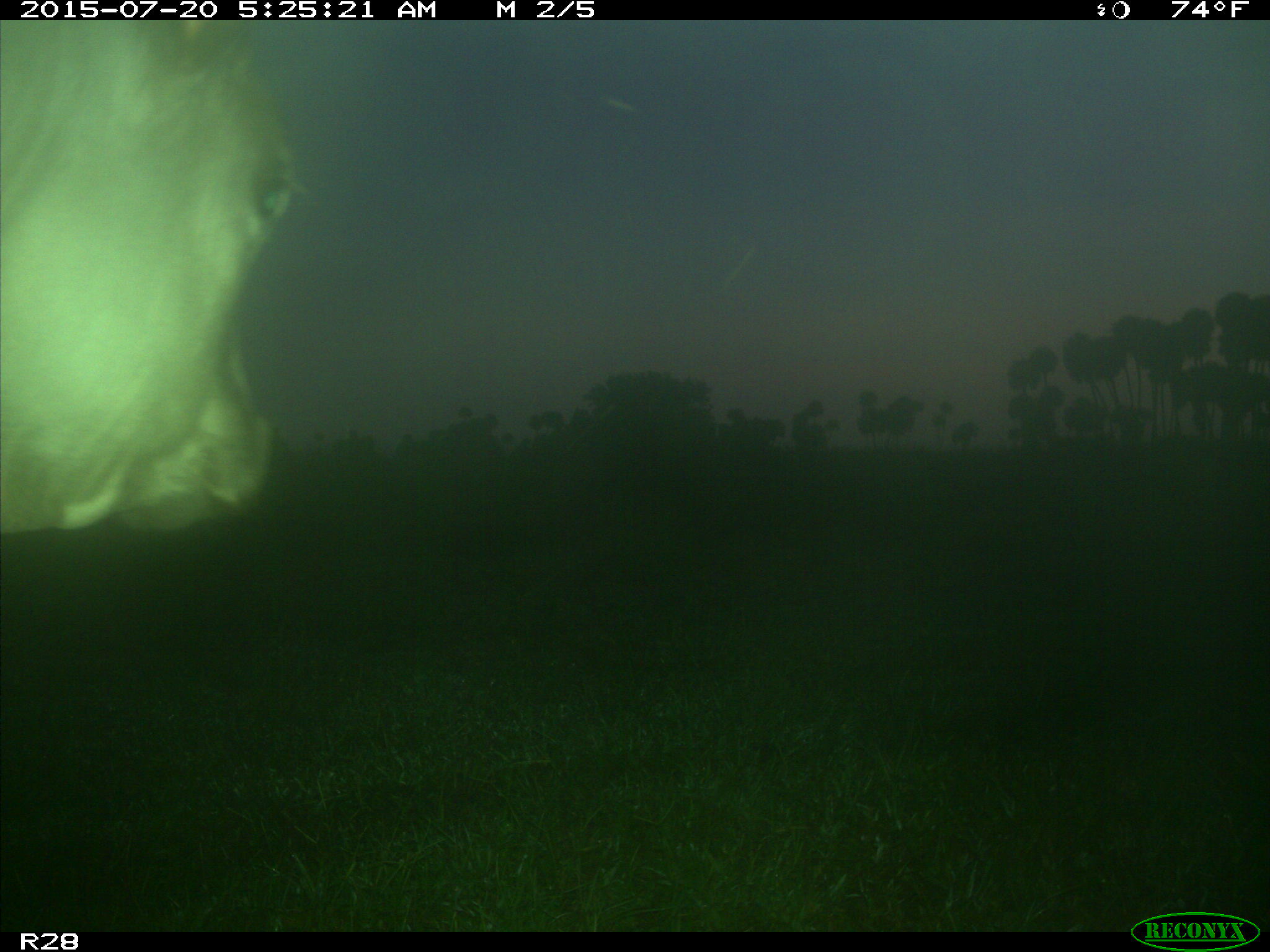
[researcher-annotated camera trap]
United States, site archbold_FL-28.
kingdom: Animalia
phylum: Chordata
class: Mammalia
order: Artiodactyla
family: Bovidae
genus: Bos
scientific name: Bos taurus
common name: domestic cow